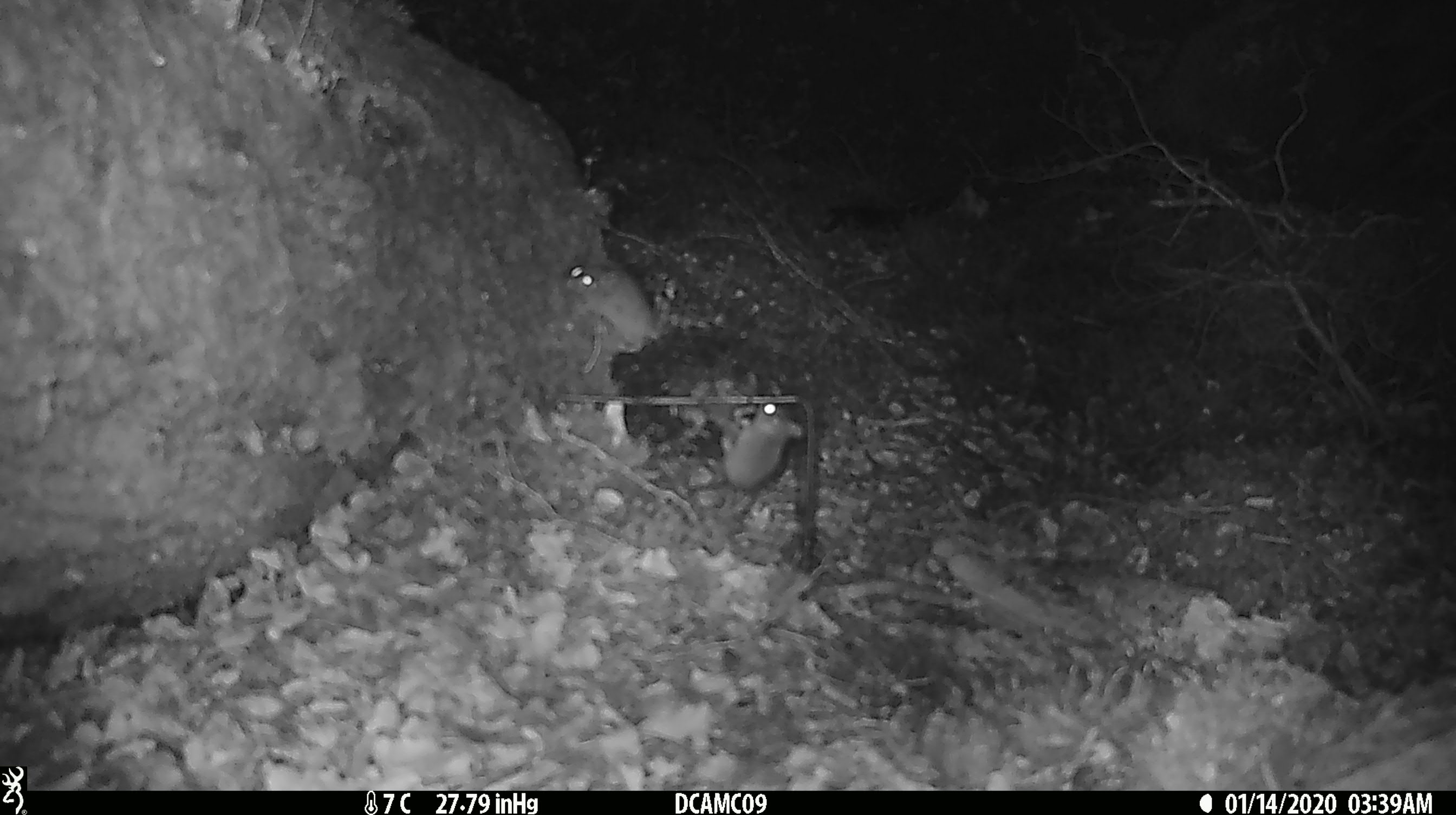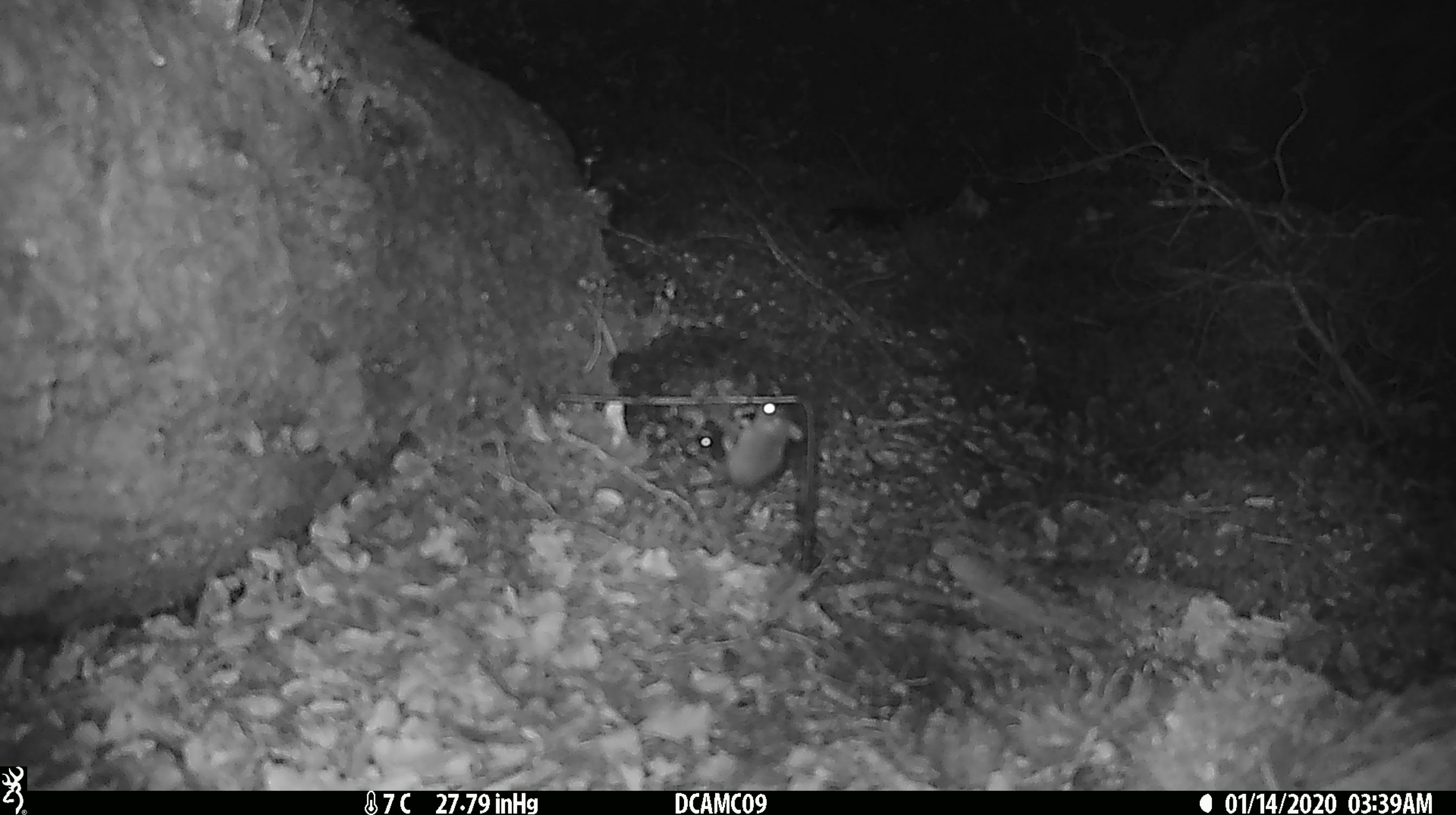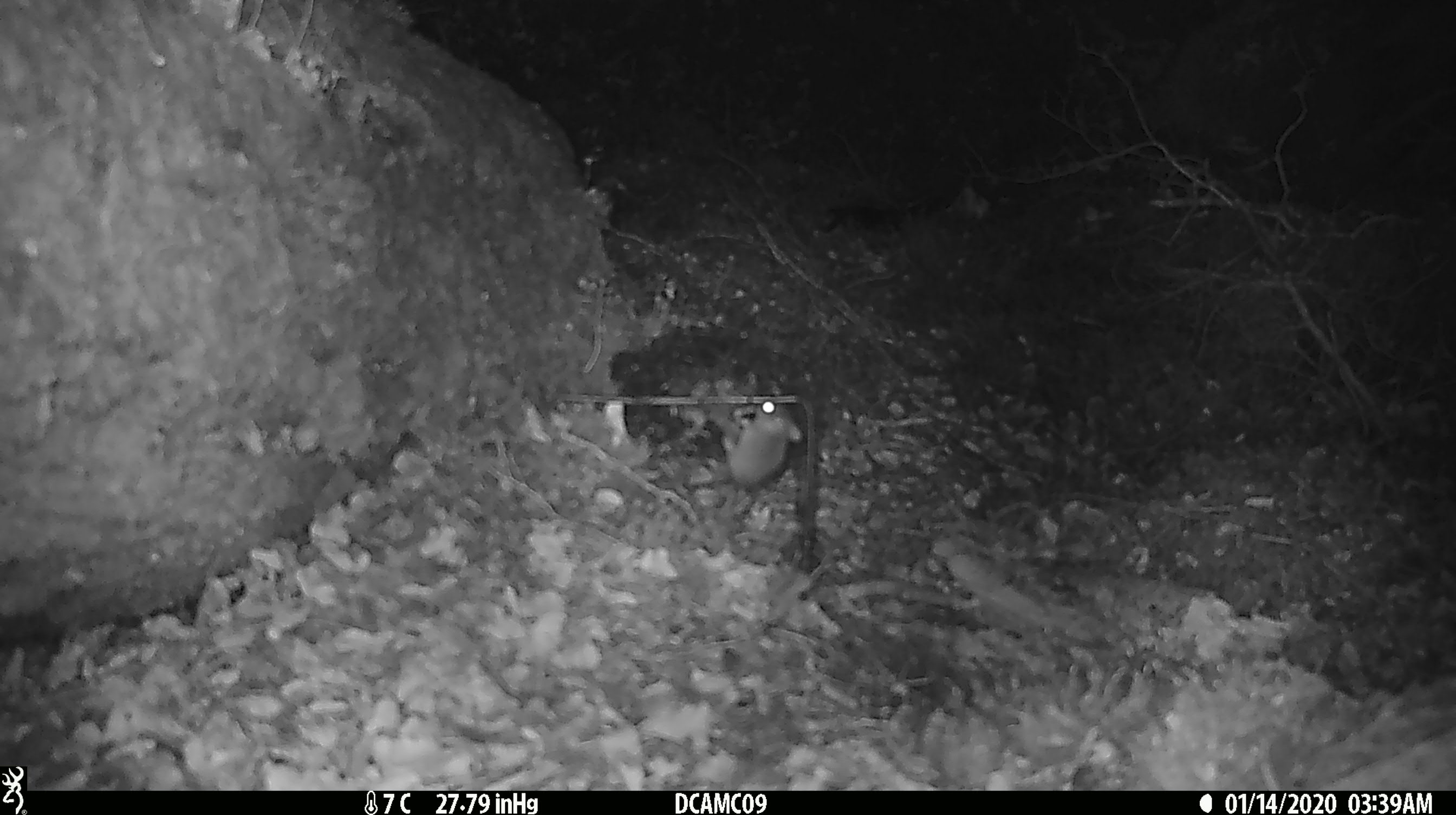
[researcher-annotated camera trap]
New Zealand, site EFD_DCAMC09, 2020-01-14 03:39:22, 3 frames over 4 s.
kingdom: Animalia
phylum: Chordata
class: Mammalia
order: Rodentia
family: Muridae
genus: Mus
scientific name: Mus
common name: mouse